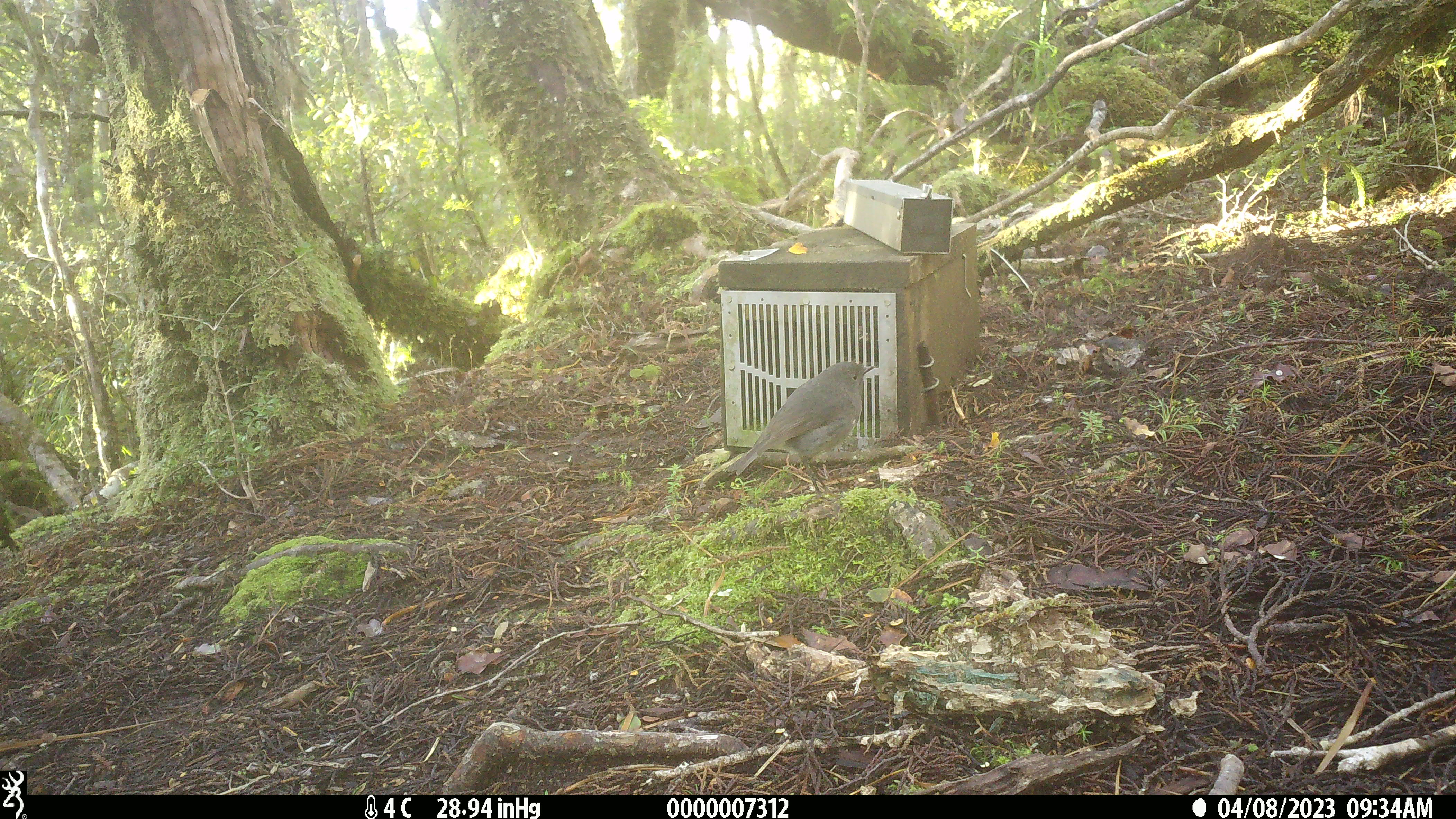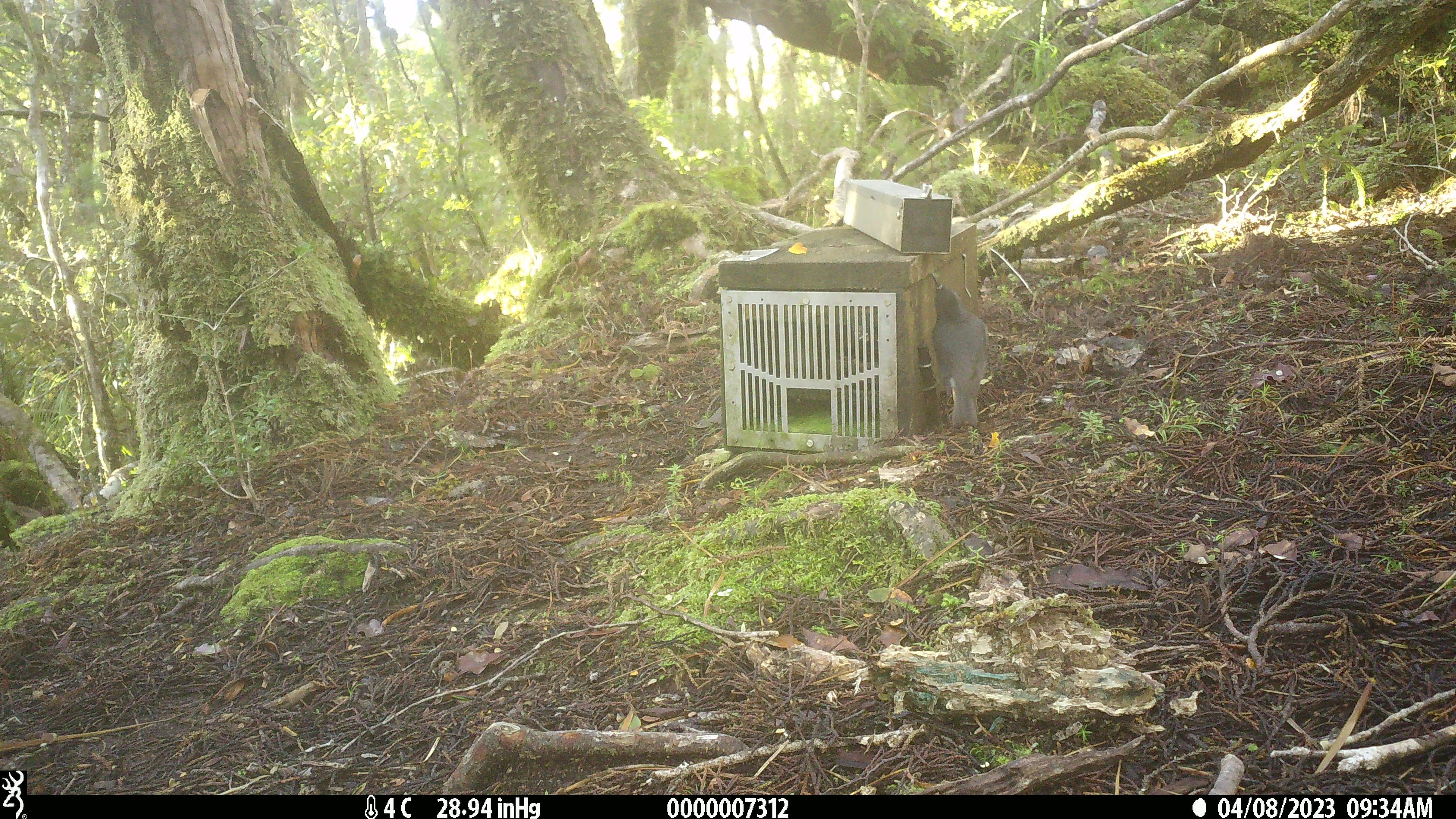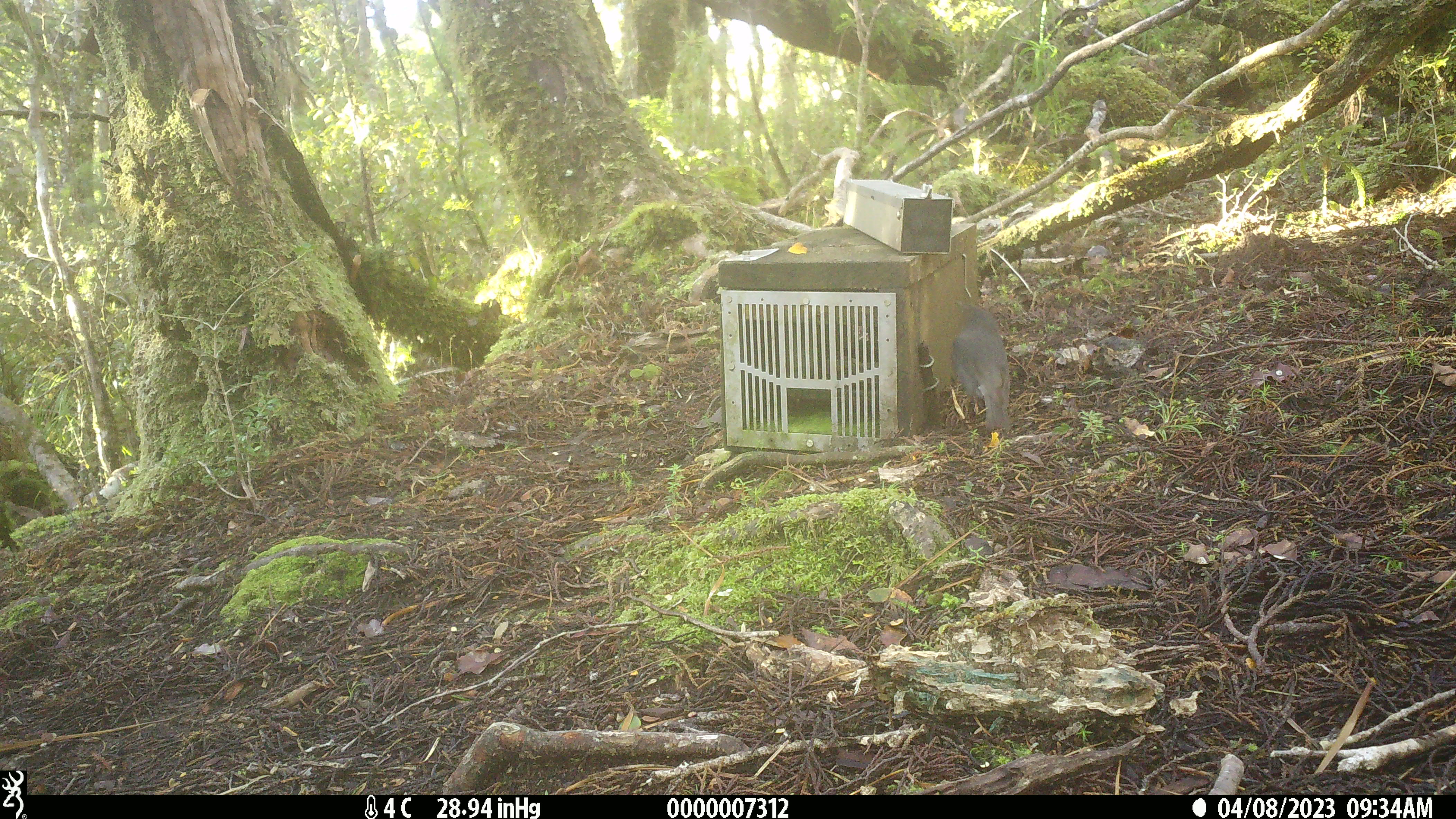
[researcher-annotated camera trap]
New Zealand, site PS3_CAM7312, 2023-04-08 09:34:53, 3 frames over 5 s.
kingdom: Animalia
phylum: Chordata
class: Aves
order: Passeriformes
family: Petroicidae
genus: Petroica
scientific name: Petroica australis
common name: new zealand robin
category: robin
Robin (new zealand robin) (Petroica australis).